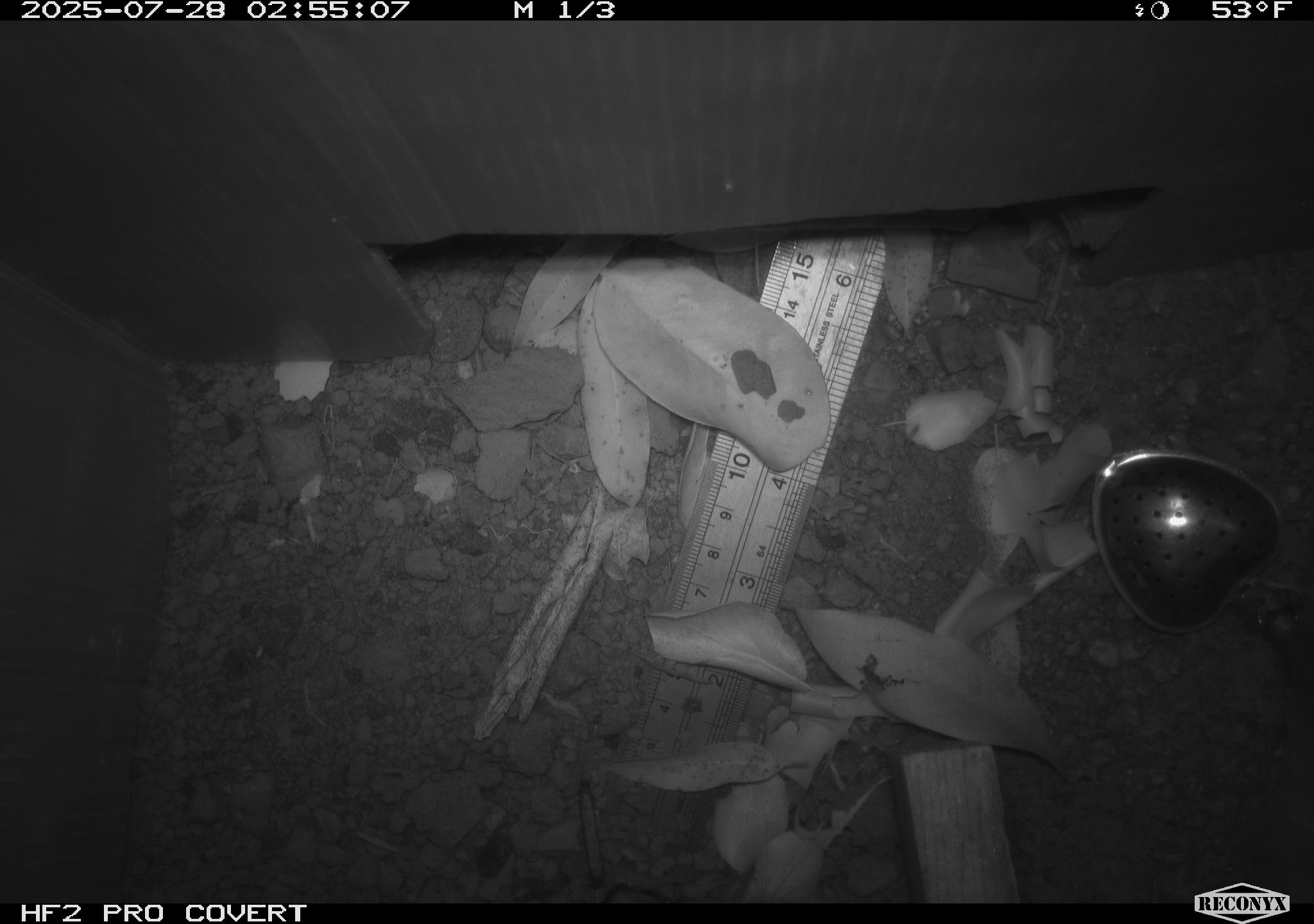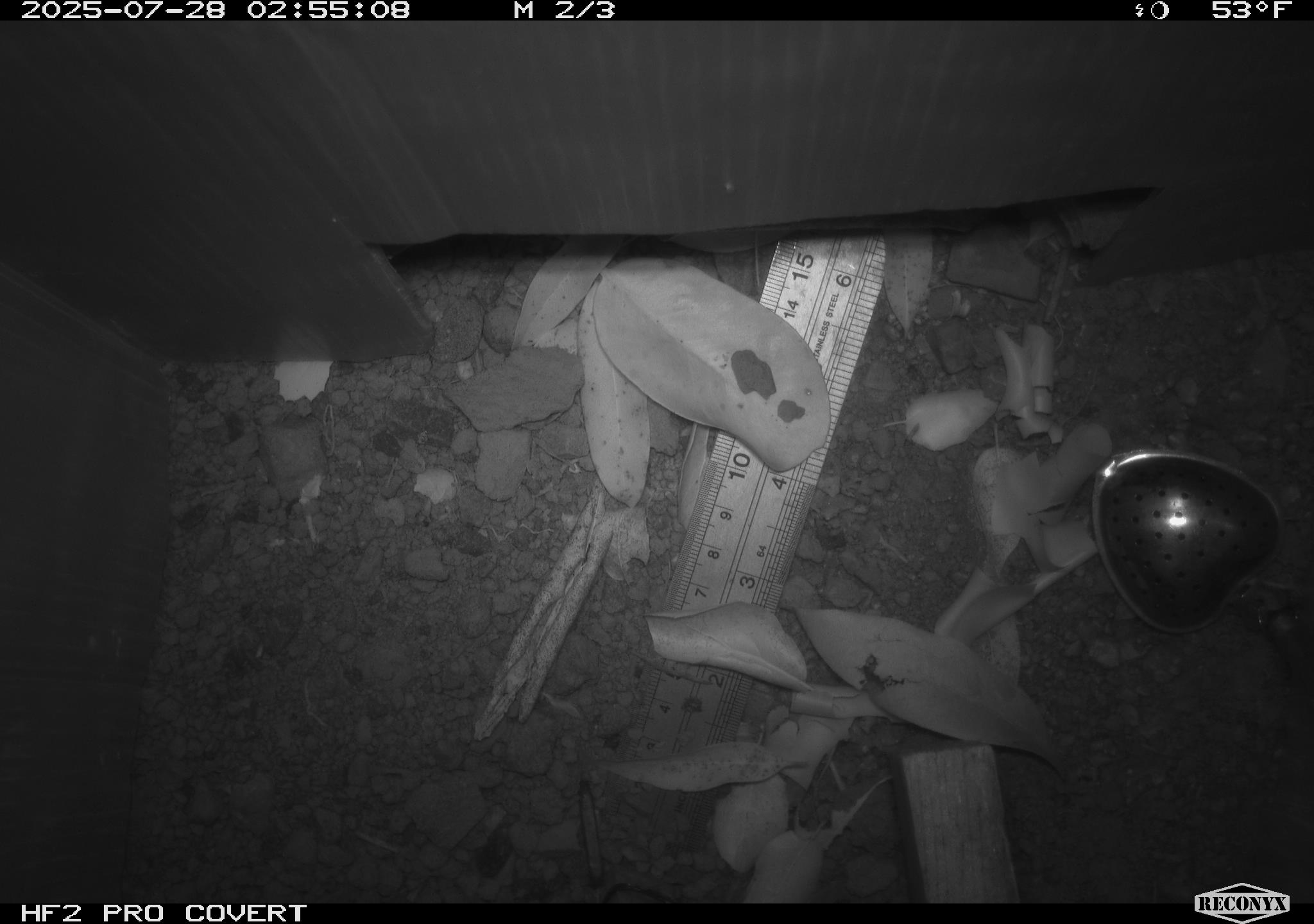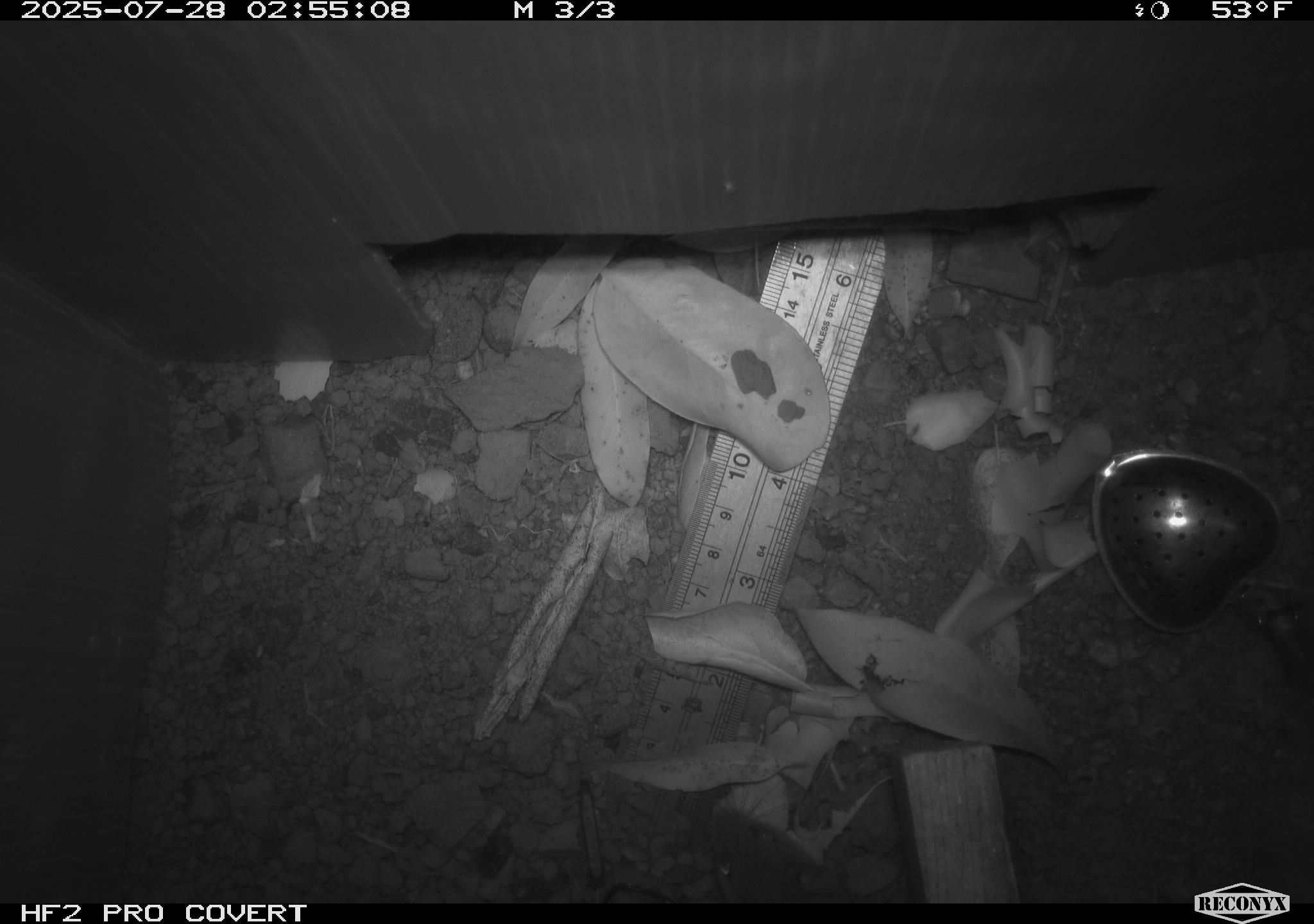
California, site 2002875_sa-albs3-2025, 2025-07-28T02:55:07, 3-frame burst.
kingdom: Animalia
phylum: Chordata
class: Mammalia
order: Rodentia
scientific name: Rodentia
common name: mouse species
Mouse species (Rodentia).